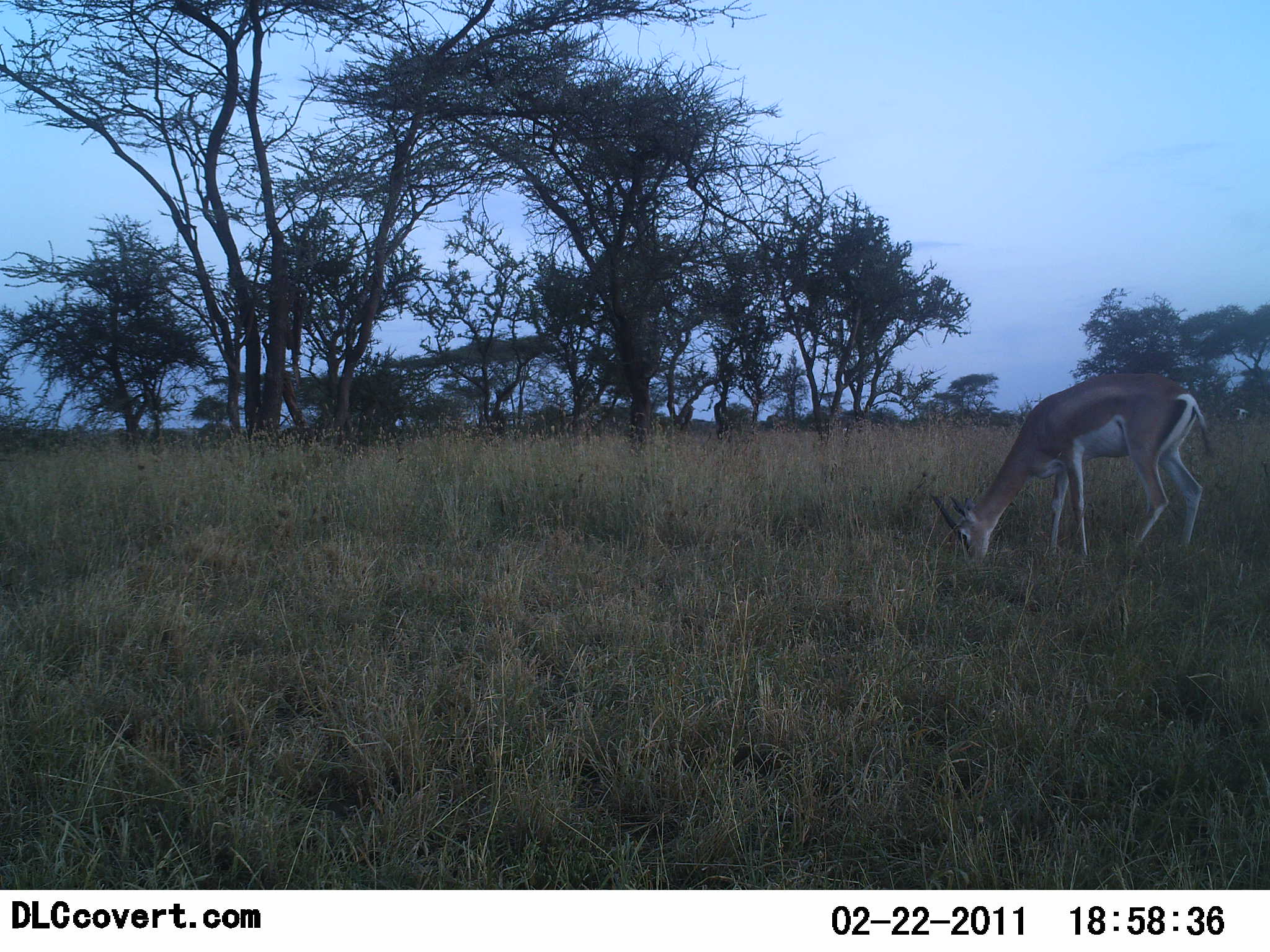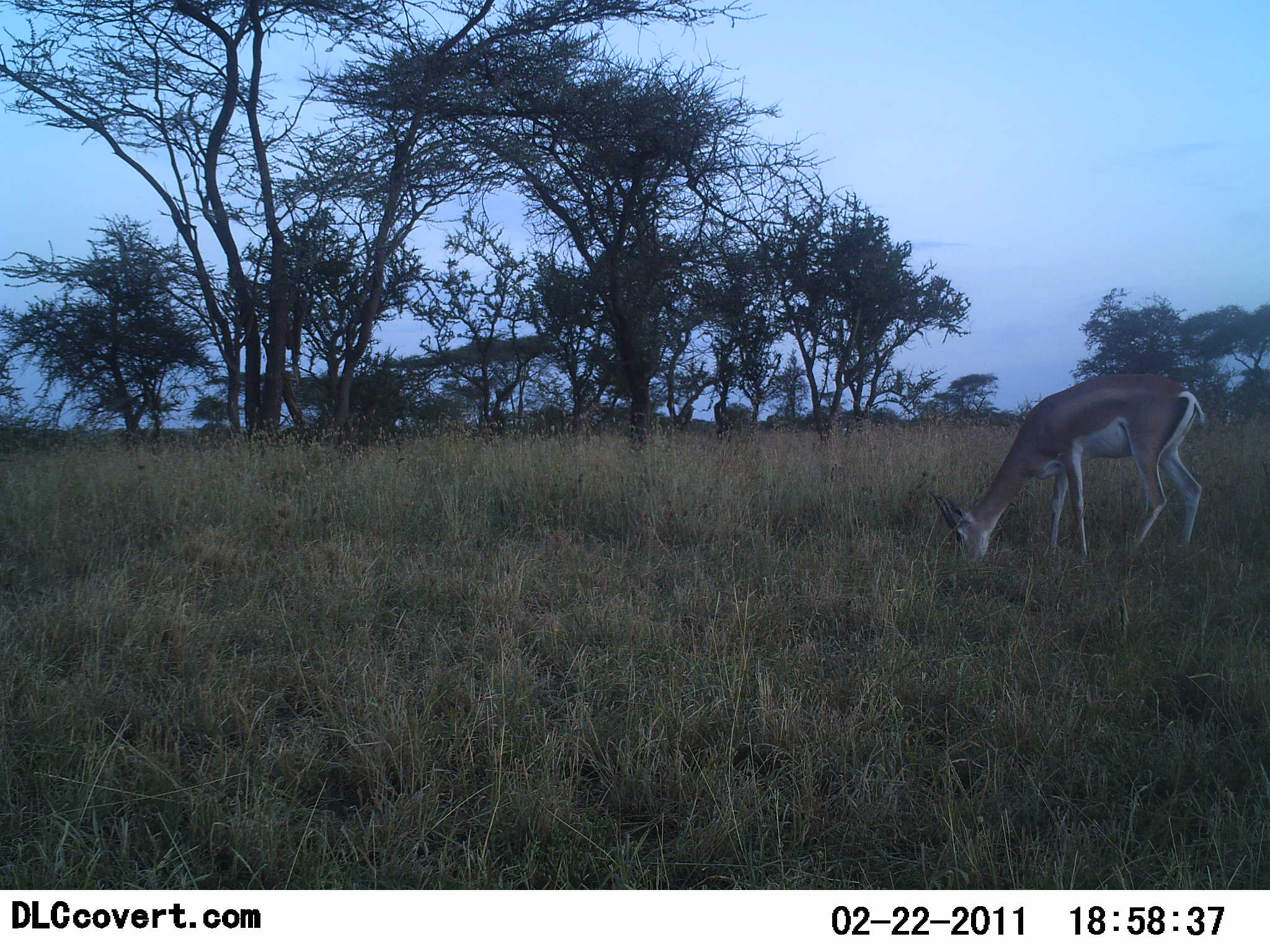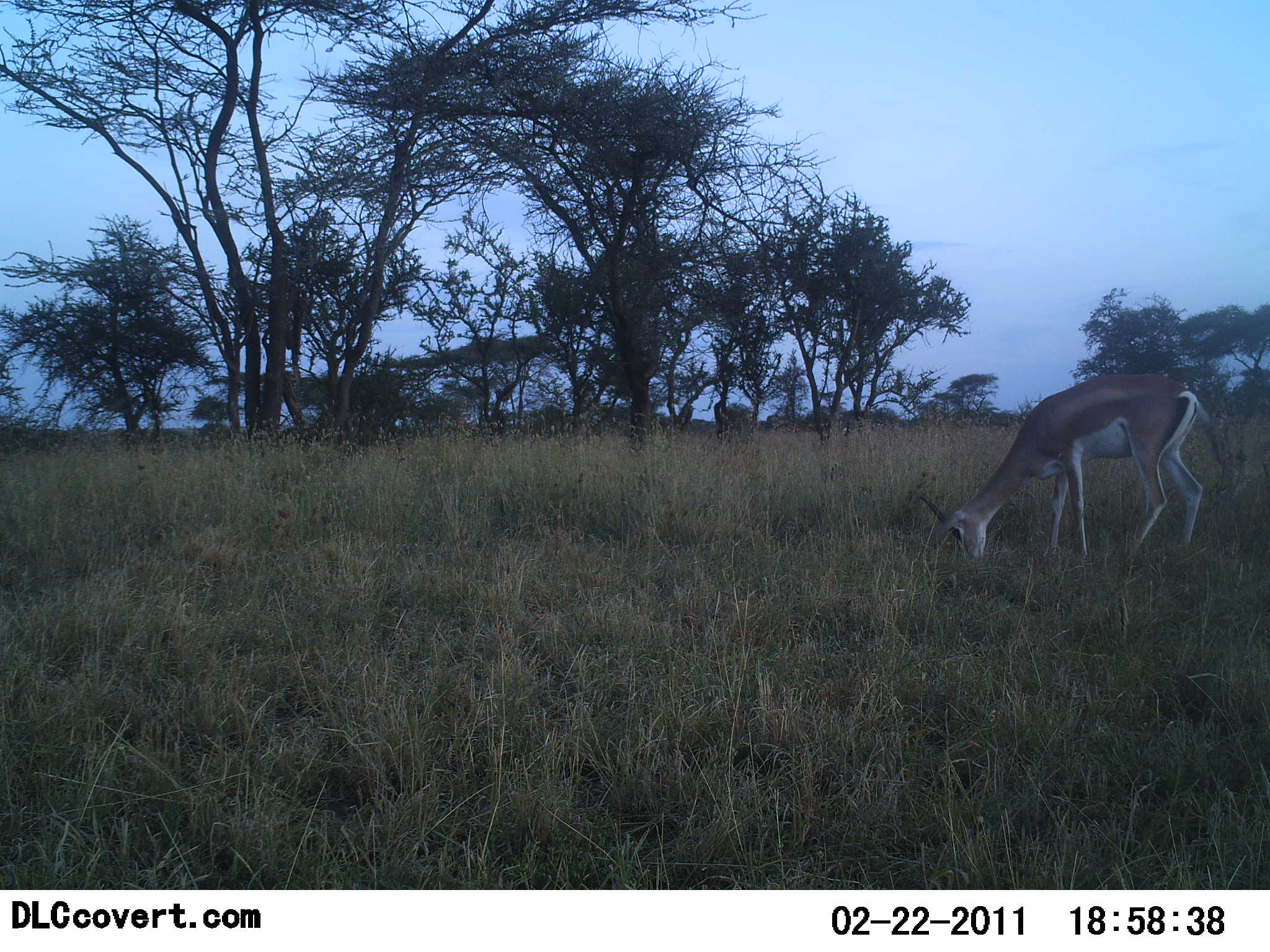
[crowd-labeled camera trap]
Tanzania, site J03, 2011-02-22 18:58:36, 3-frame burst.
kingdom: Animalia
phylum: Chordata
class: Mammalia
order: Artiodactyla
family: Bovidae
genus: Nanger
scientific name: Nanger granti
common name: grant's gazelle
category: gazellegrants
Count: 1.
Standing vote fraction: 23%.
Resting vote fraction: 0%.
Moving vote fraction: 15%.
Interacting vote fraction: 0%.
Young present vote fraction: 8%.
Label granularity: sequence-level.